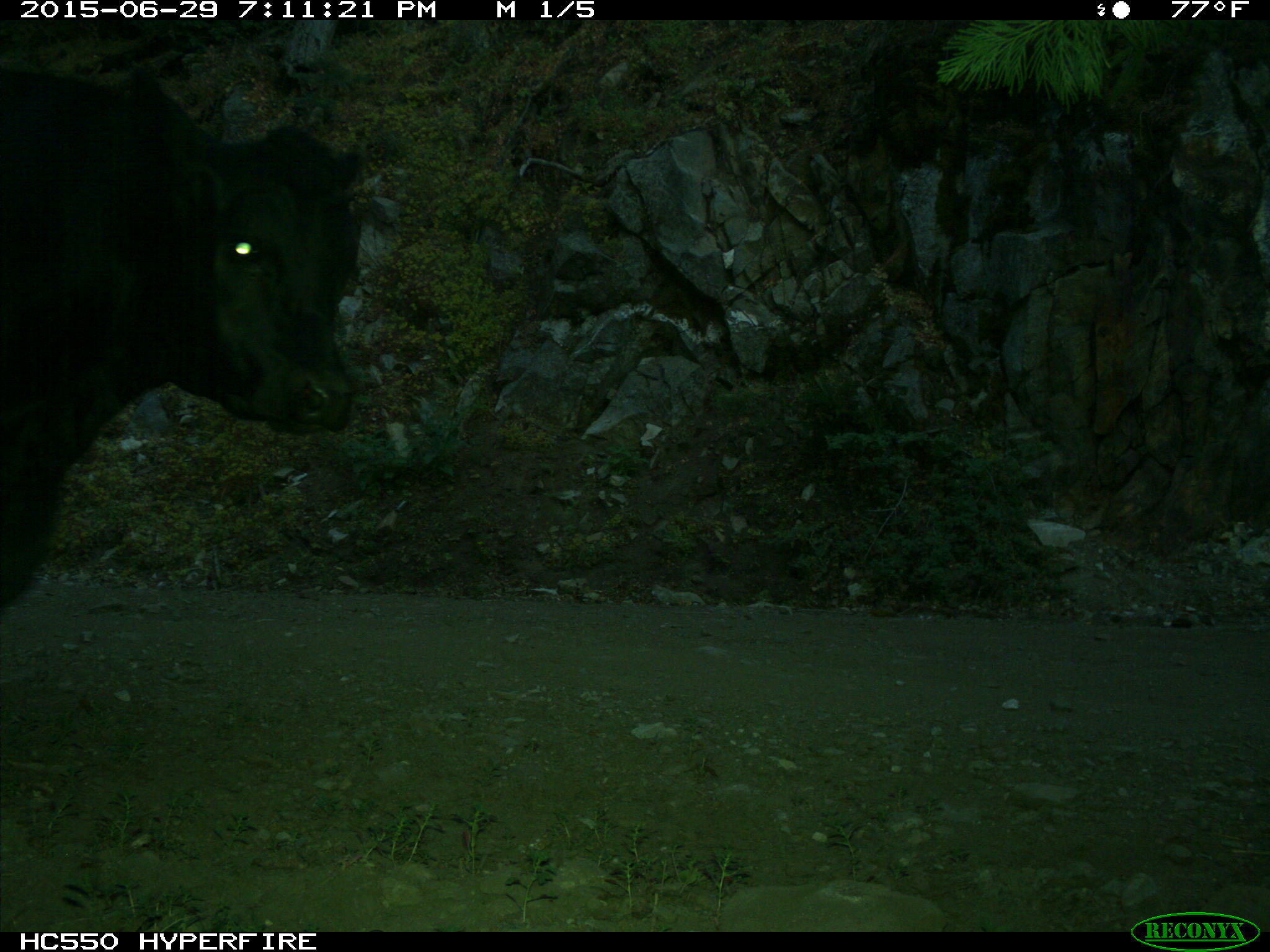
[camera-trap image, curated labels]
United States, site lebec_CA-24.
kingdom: Animalia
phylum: Chordata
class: Mammalia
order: Artiodactyla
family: Bovidae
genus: Bos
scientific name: Bos taurus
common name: domestic cow